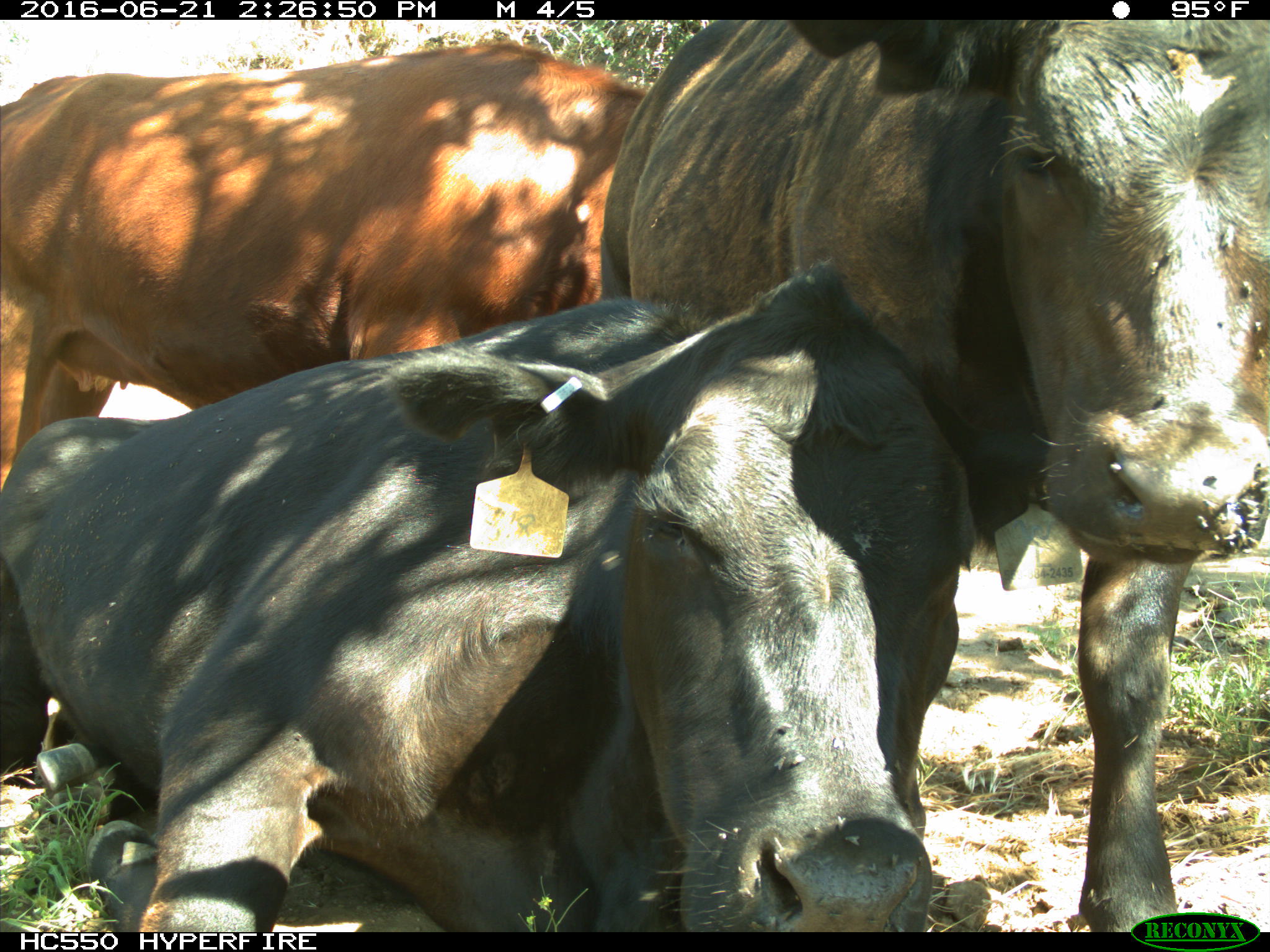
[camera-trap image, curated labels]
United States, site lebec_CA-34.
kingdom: Animalia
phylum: Chordata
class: Mammalia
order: Artiodactyla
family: Bovidae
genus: Bos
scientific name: Bos taurus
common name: domestic cow